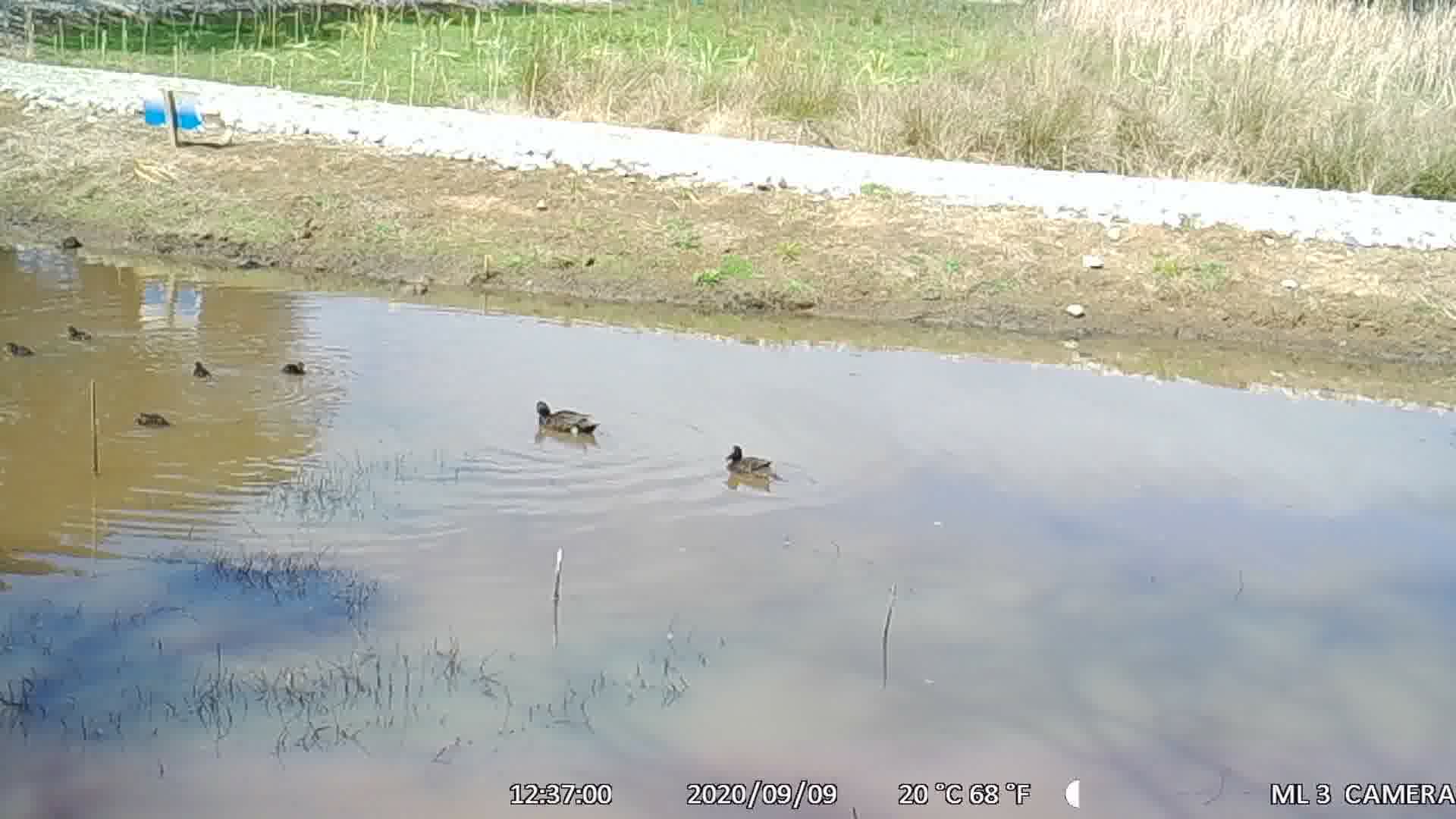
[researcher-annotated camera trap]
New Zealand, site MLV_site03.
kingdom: Animalia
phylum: Chordata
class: Aves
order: Anseriformes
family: Anatidae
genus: Anas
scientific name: Anas chlorotis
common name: brown teal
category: pateke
Pateke (brown teal) (Anas chlorotis).